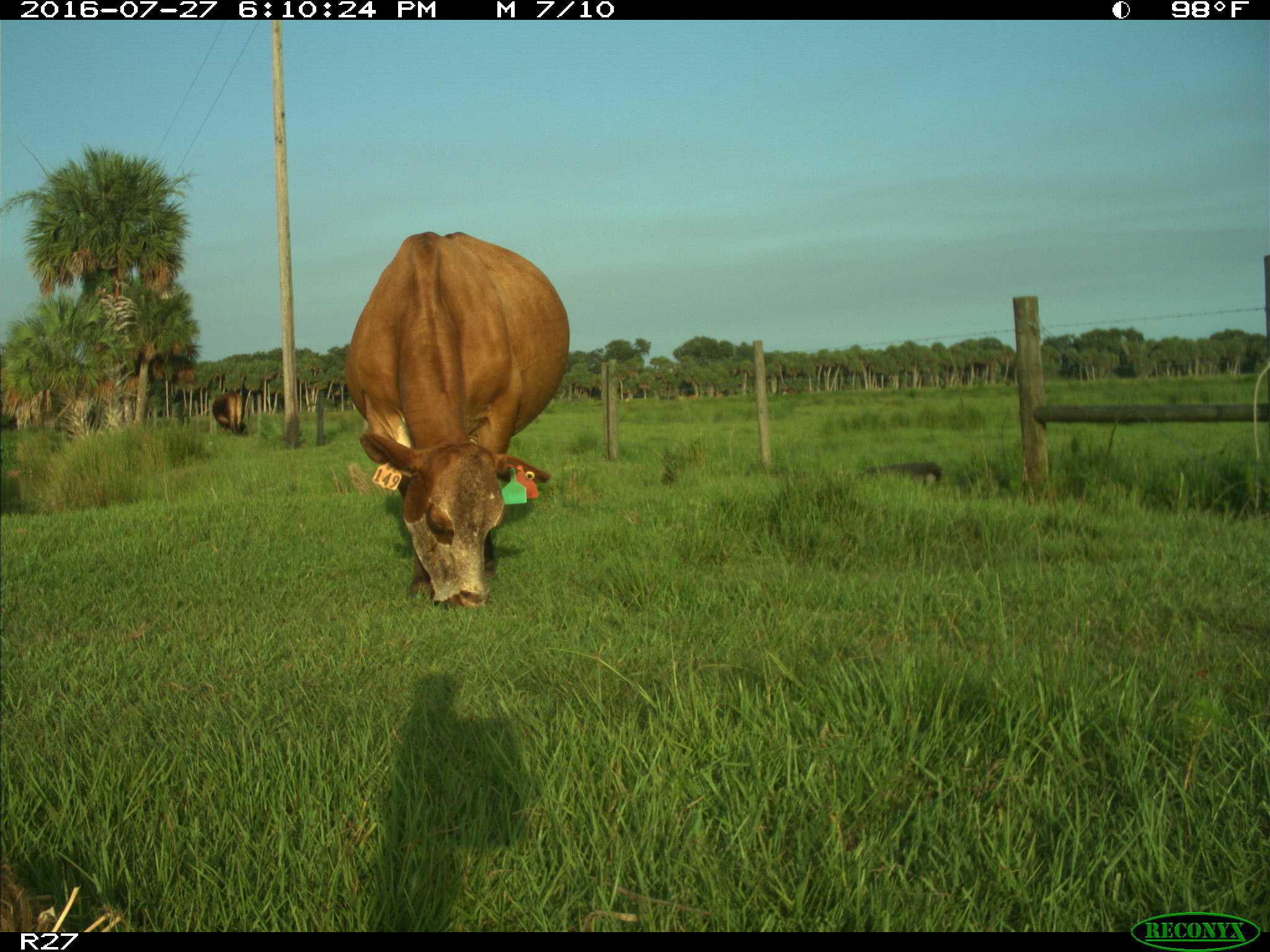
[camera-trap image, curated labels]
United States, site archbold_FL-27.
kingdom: Animalia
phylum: Chordata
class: Mammalia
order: Artiodactyla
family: Bovidae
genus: Bos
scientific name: Bos taurus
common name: domestic cow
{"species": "Bos taurus (domestic cow)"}